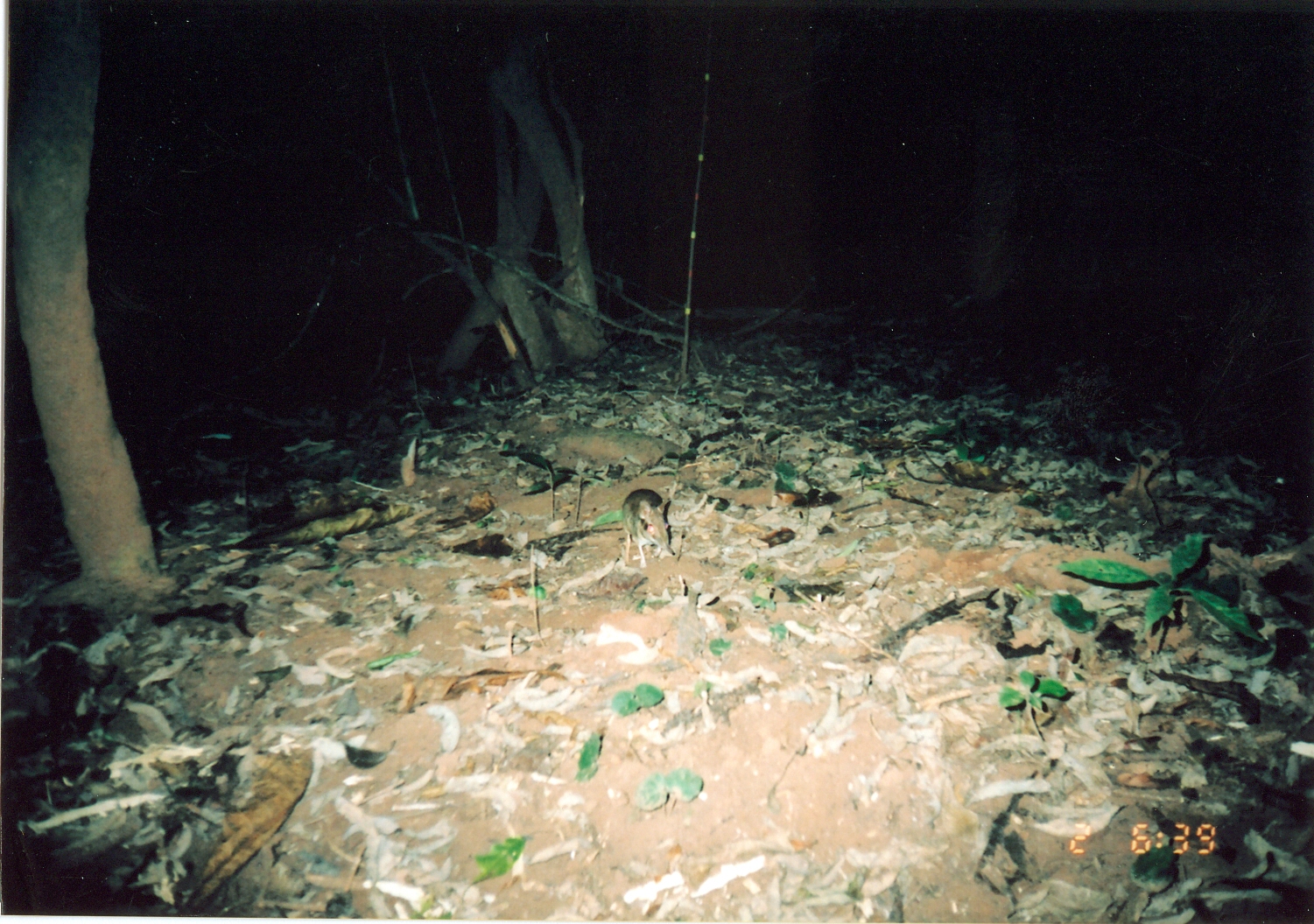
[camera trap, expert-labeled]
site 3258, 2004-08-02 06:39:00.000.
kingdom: Animalia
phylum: Chordata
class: Mammalia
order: Macroscelidea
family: Macroscelididae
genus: Petrodromus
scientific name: Petrodromus tetradactylus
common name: four-toed sengi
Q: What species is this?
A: Petrodromus tetradactylus (four-toed sengi).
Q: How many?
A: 1.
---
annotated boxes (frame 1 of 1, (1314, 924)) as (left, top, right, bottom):
petrodromus tetradactylus: (621, 488, 677, 566)